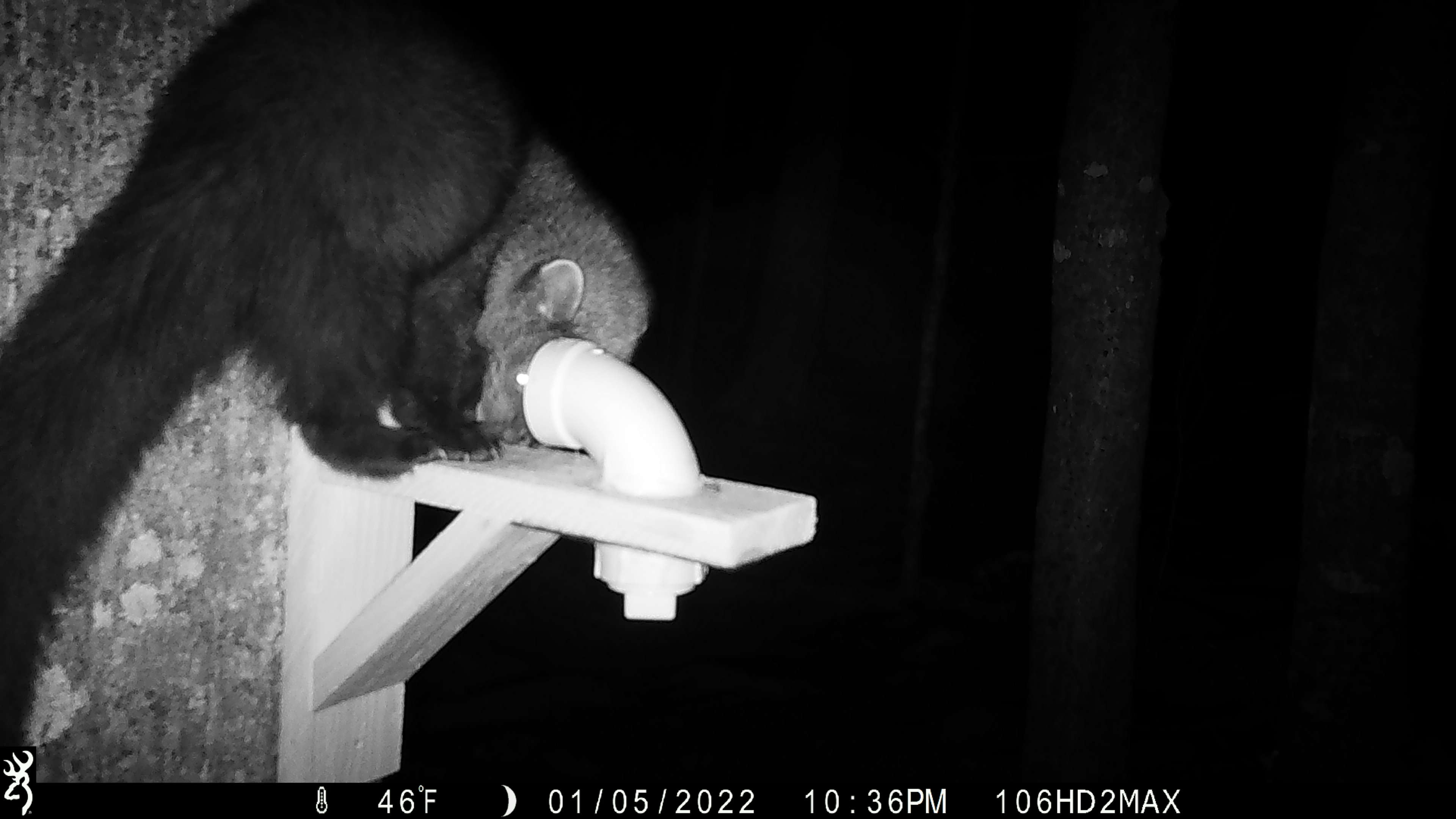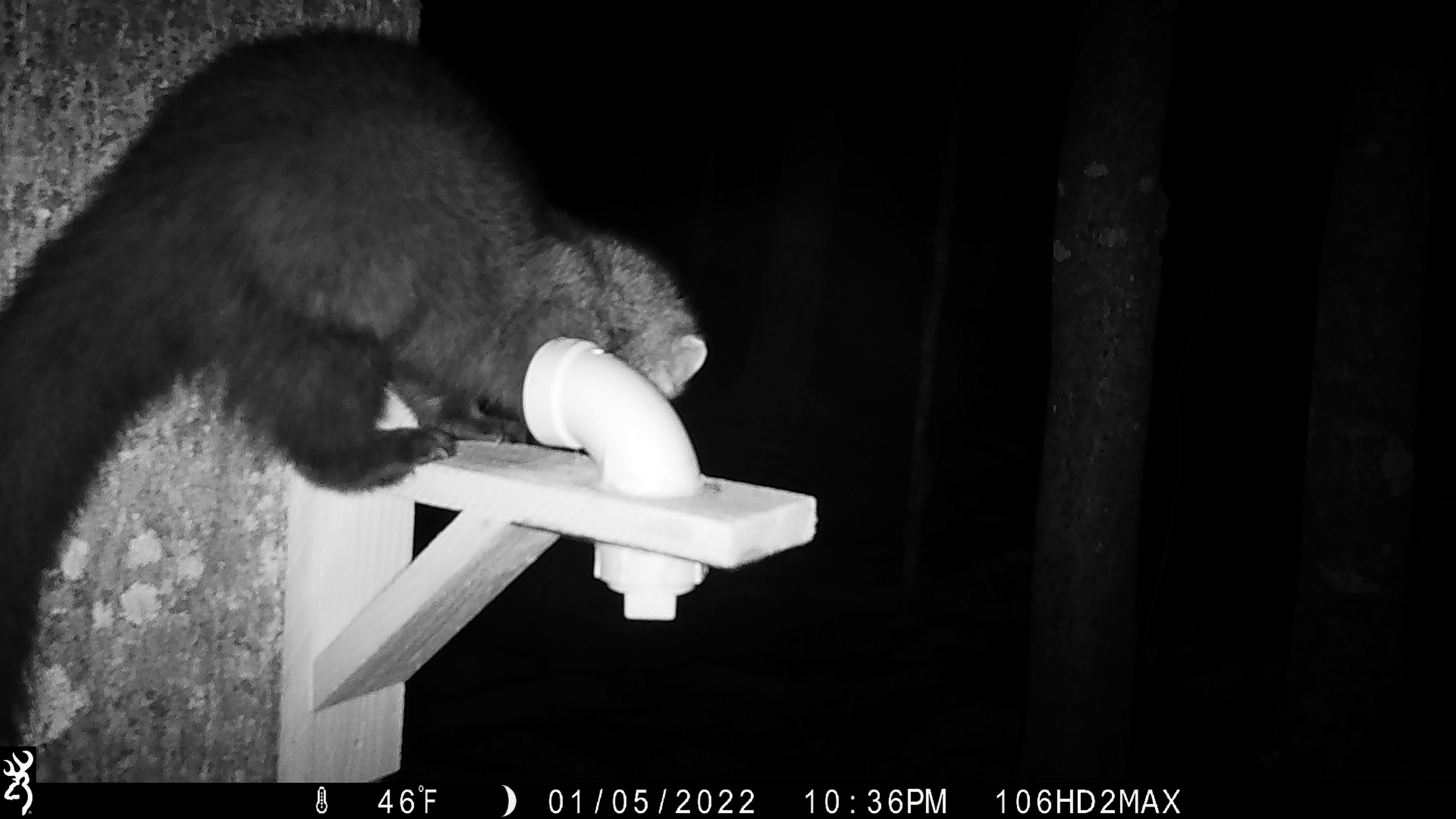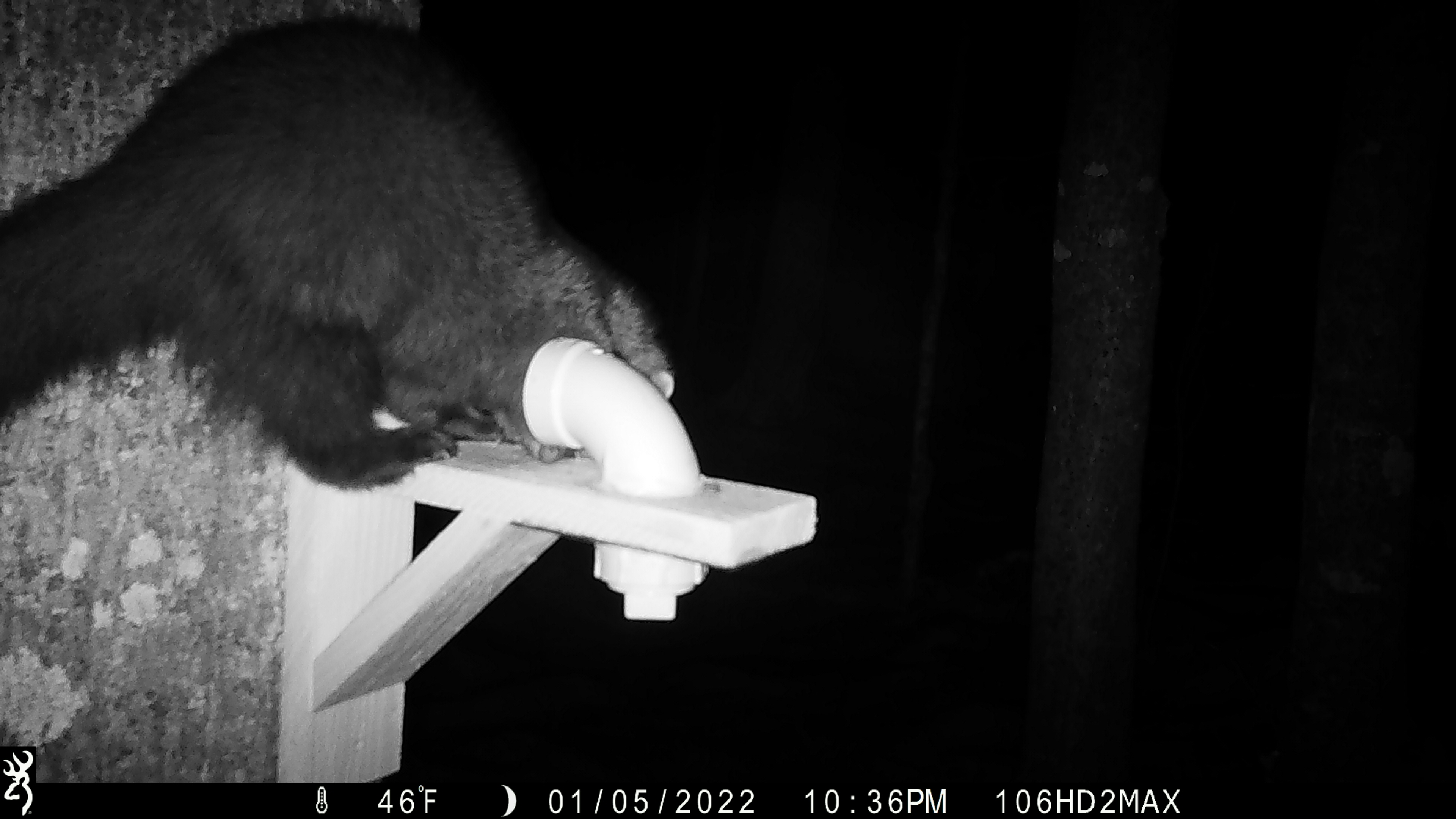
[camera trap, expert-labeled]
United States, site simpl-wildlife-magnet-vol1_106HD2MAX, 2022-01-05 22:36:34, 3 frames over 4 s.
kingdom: Animalia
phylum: Chordata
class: Mammalia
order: Carnivora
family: Mustelidae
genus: Pekania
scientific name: Pekania pennanti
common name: fisher